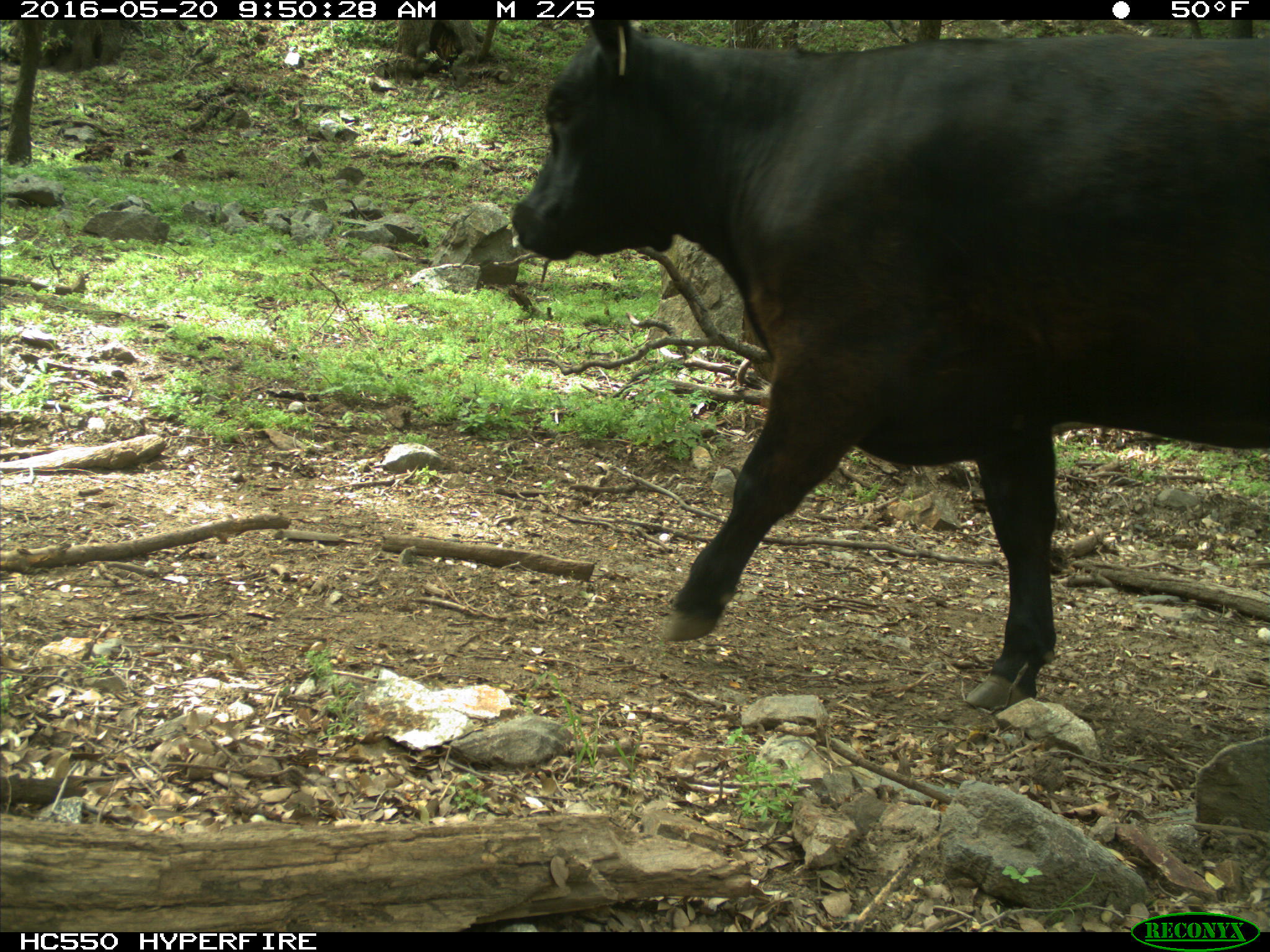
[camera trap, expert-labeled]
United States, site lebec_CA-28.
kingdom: Animalia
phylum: Chordata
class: Mammalia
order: Artiodactyla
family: Bovidae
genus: Bos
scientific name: Bos taurus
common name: domestic cow